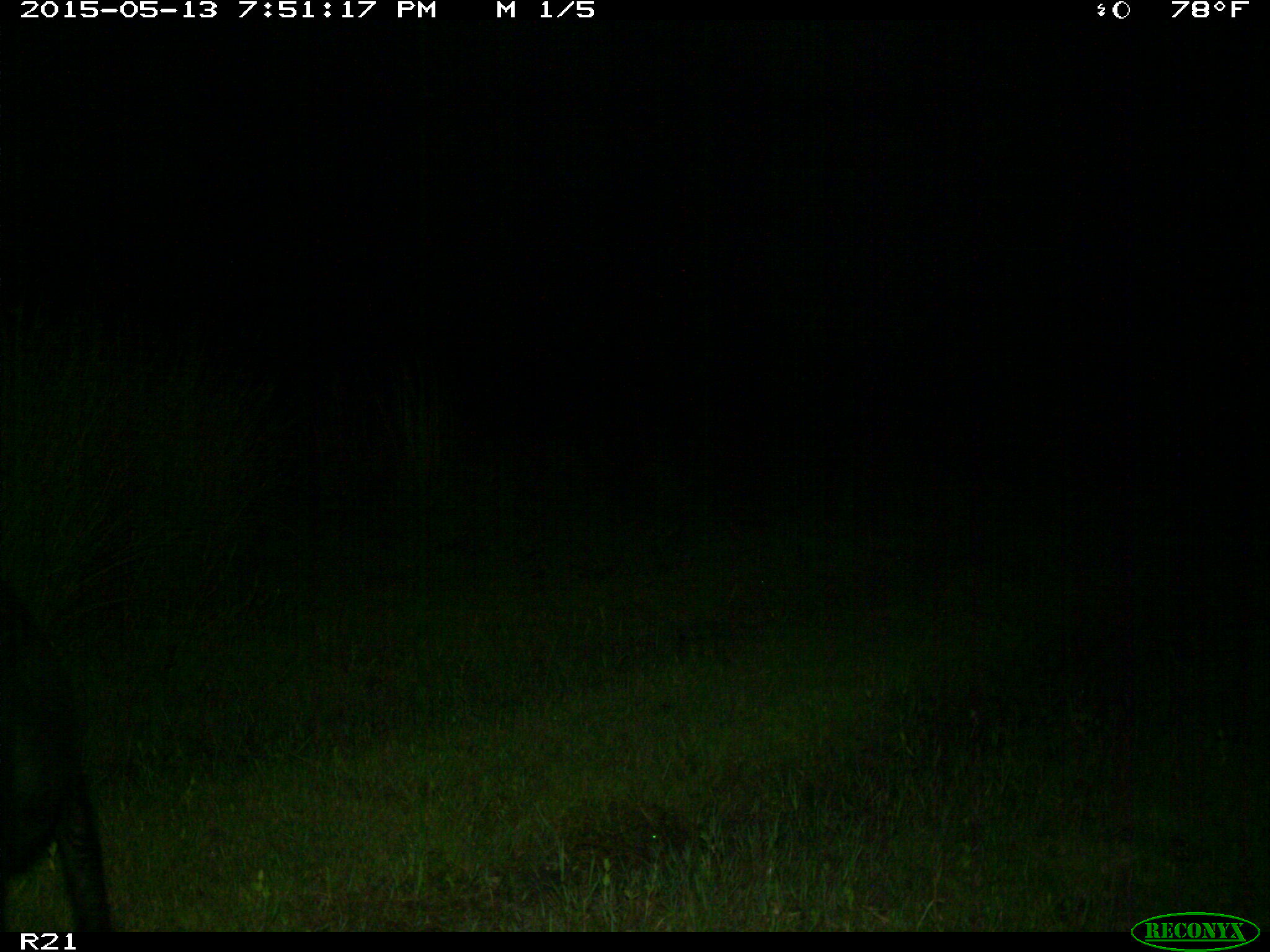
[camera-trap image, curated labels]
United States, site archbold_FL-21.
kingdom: Animalia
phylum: Chordata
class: Mammalia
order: Artiodactyla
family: Suidae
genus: Sus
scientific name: Sus scrofa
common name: wild boar